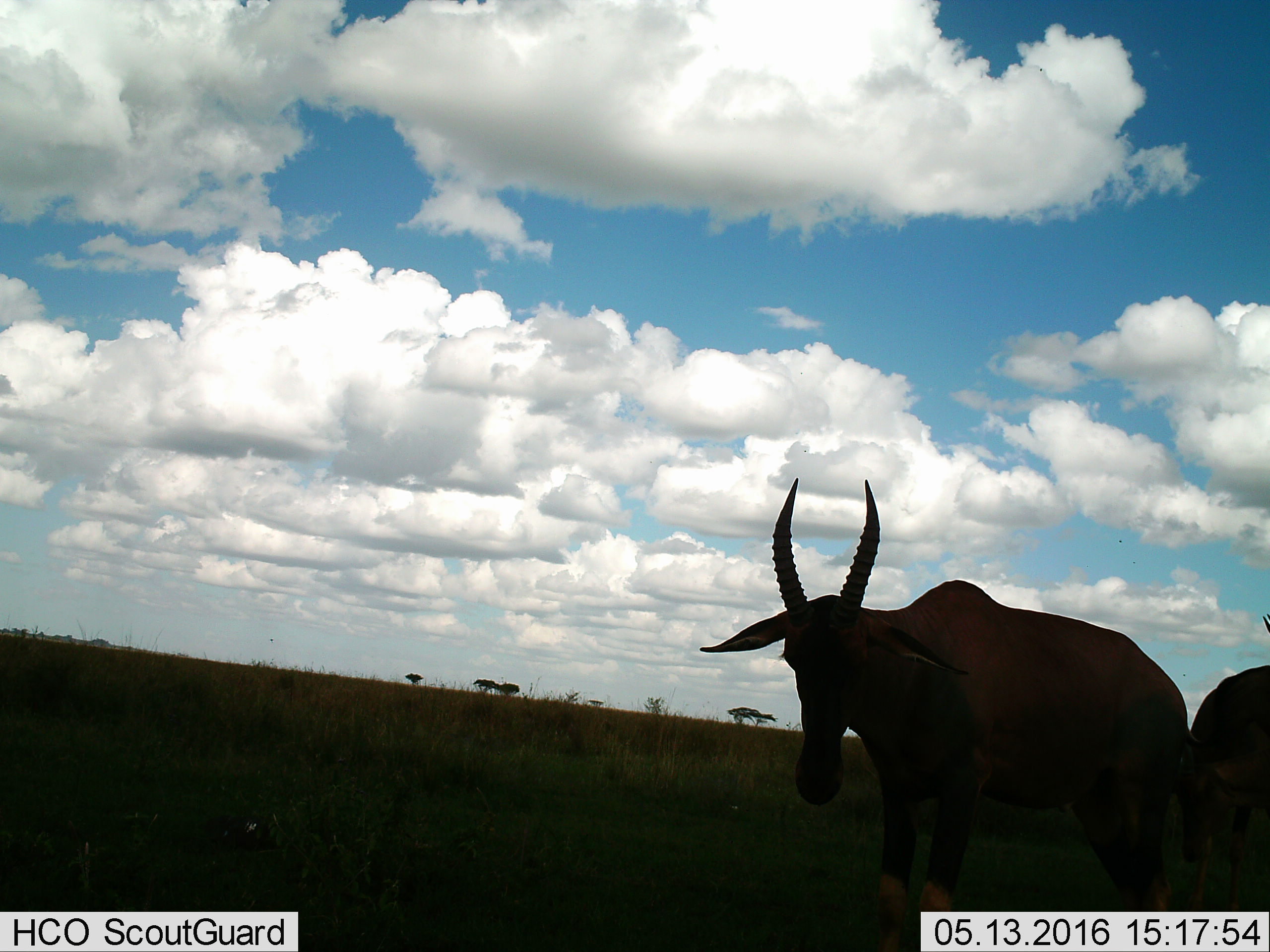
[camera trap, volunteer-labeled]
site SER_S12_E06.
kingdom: Animalia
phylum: Chordata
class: Mammalia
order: Artiodactyla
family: Bovidae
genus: Damaliscus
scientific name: Damaliscus lunatus jimela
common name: topi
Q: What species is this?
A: Topi (Damaliscus lunatus jimela).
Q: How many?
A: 2.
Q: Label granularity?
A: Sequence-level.